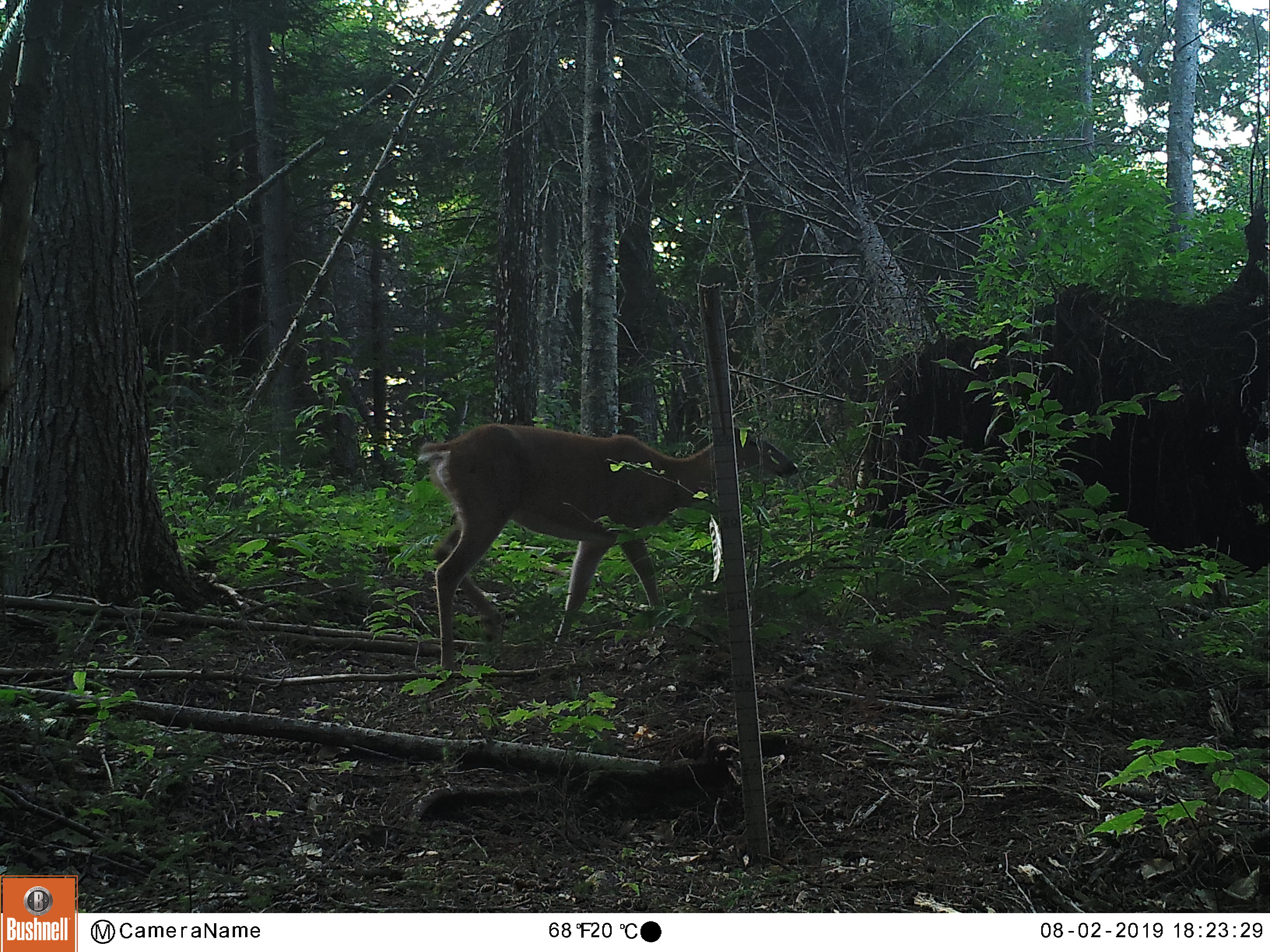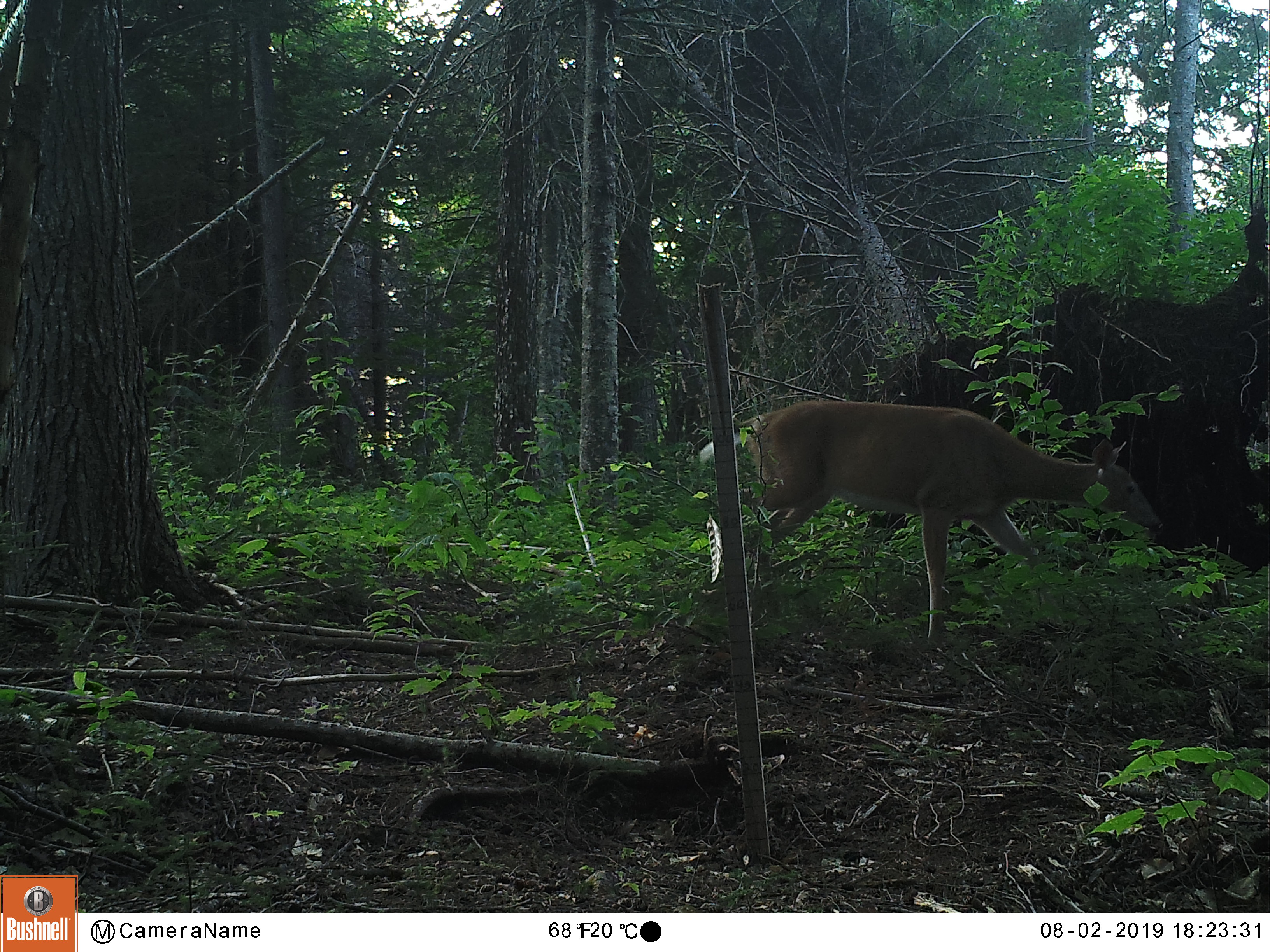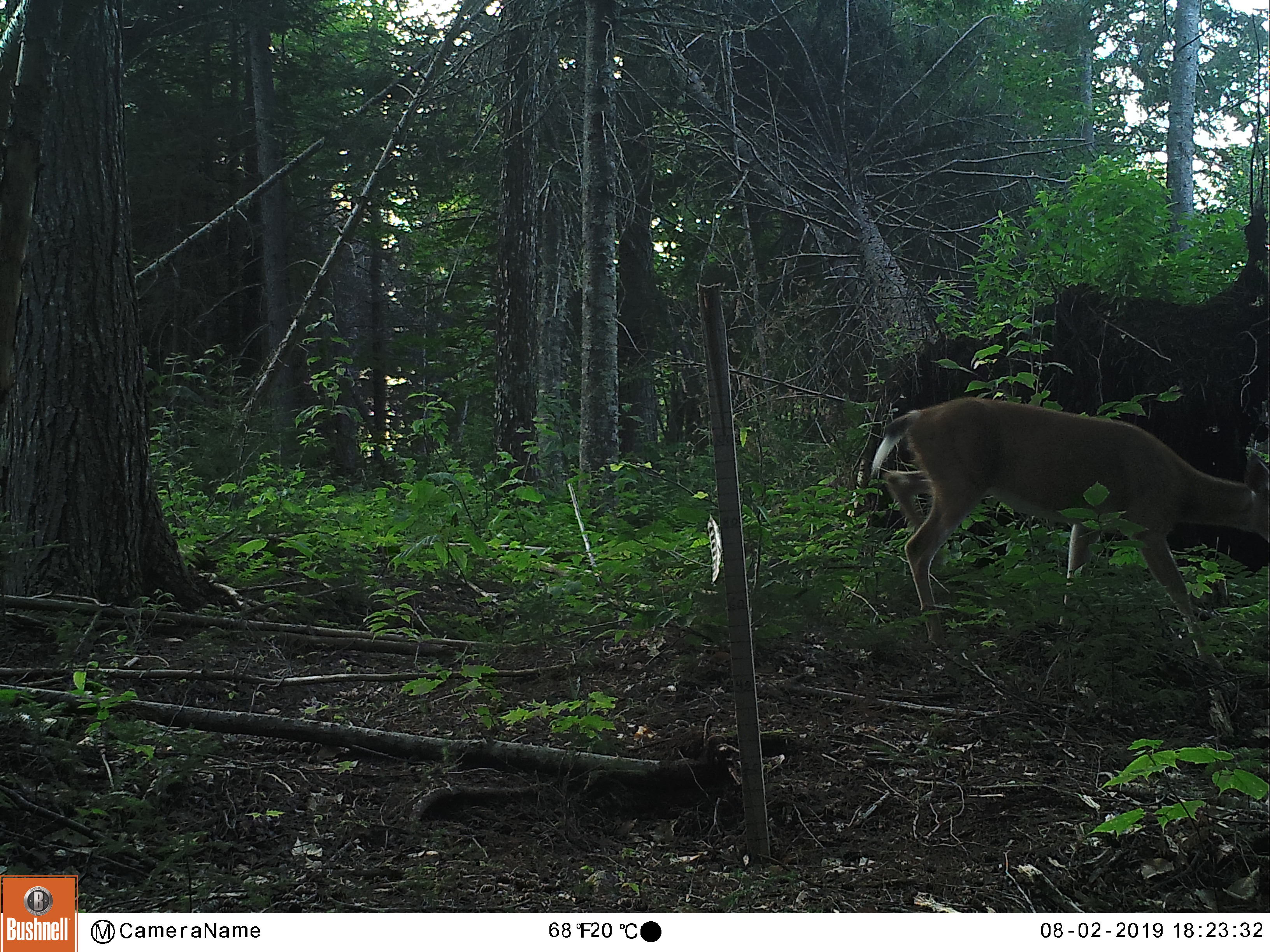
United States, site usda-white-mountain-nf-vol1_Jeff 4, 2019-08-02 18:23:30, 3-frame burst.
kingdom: Animalia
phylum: Chordata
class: Mammalia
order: Artiodactyla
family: Cervidae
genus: Odocoileus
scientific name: Odocoileus virginianus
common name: white-tailed deer